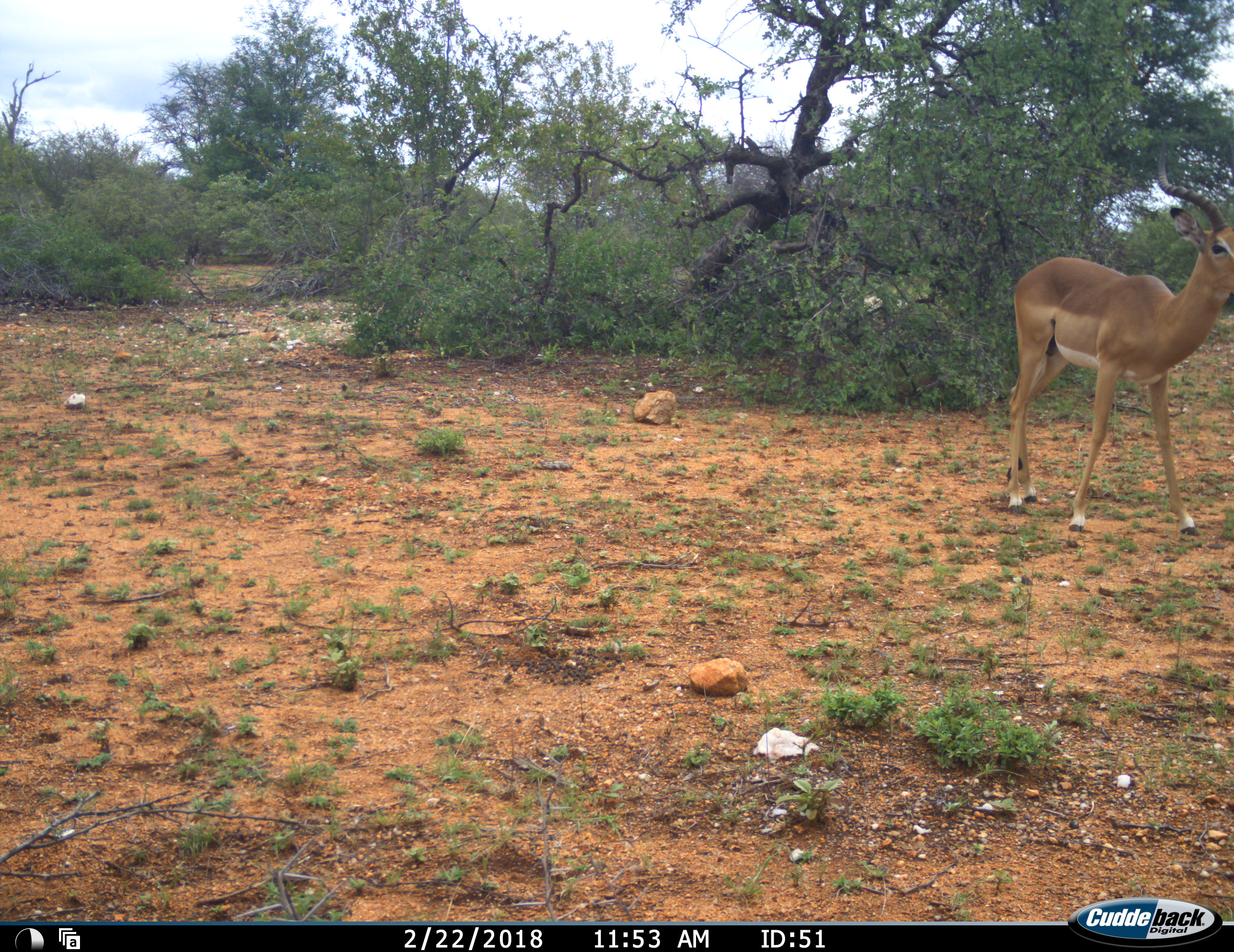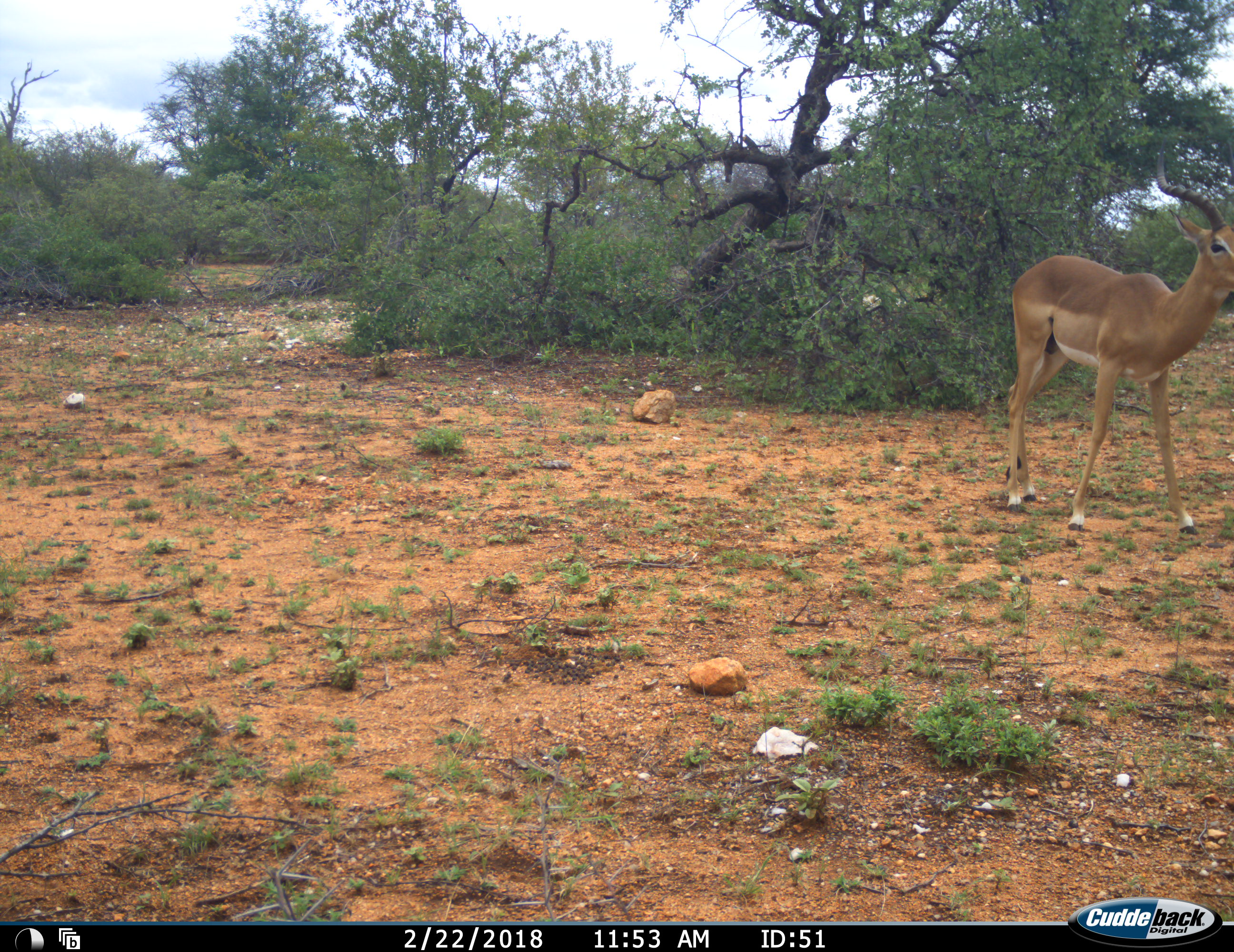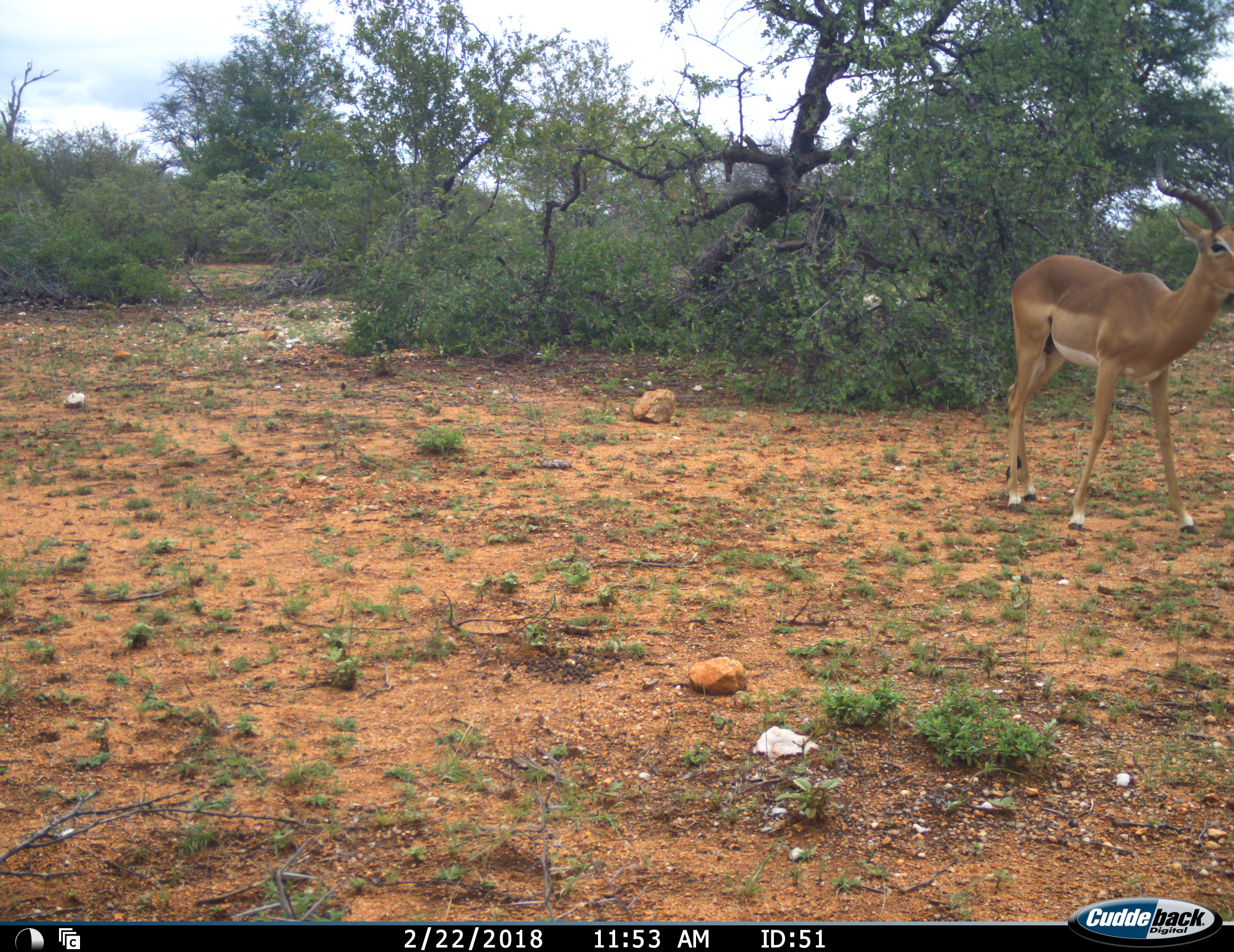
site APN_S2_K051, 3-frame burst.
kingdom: Animalia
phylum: Chordata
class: Mammalia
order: Artiodactyla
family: Bovidae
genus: Aepyceros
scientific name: Aepyceros melampus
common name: impala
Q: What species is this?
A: Impala (Aepyceros melampus).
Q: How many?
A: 1.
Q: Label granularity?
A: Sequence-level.